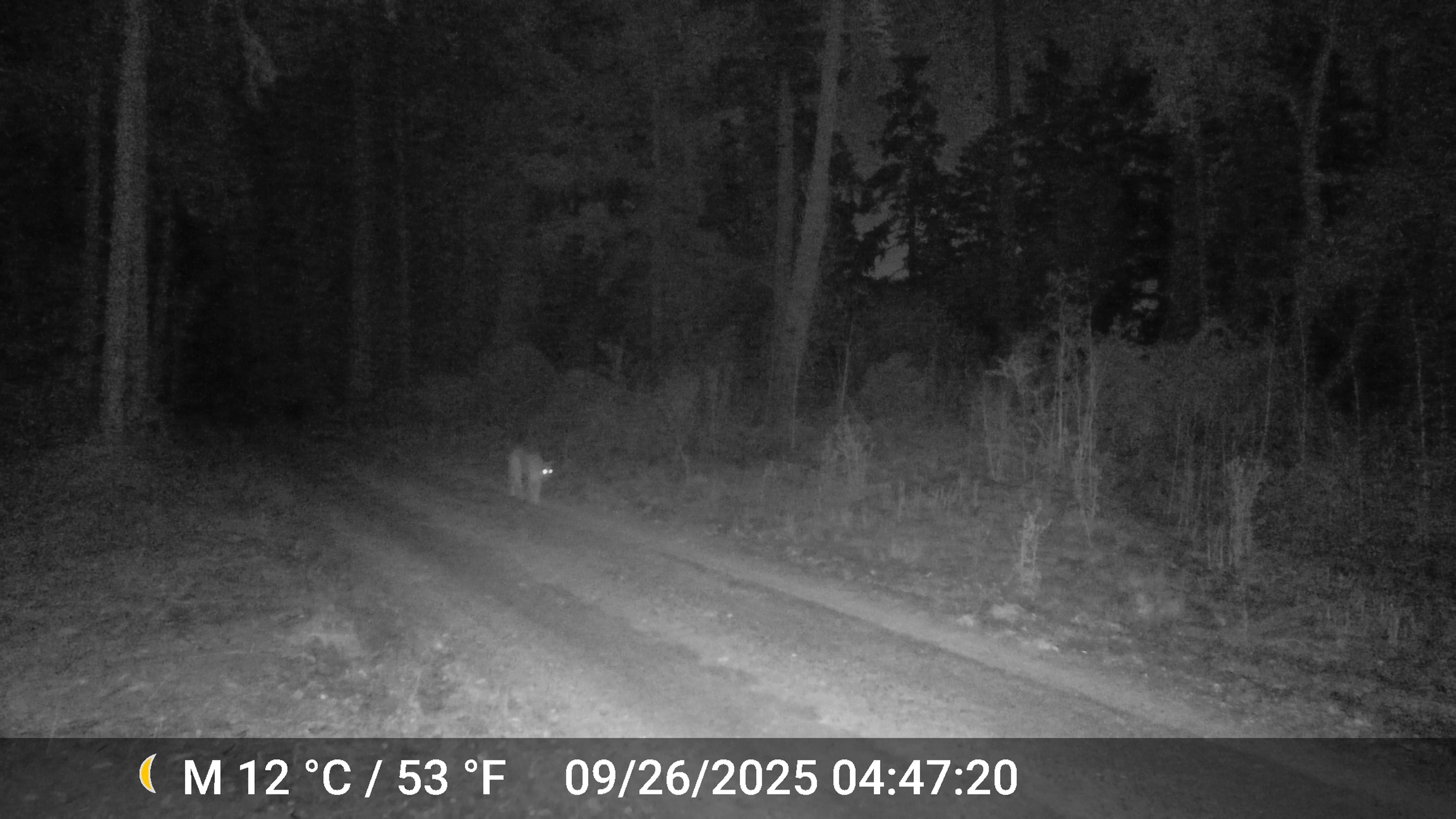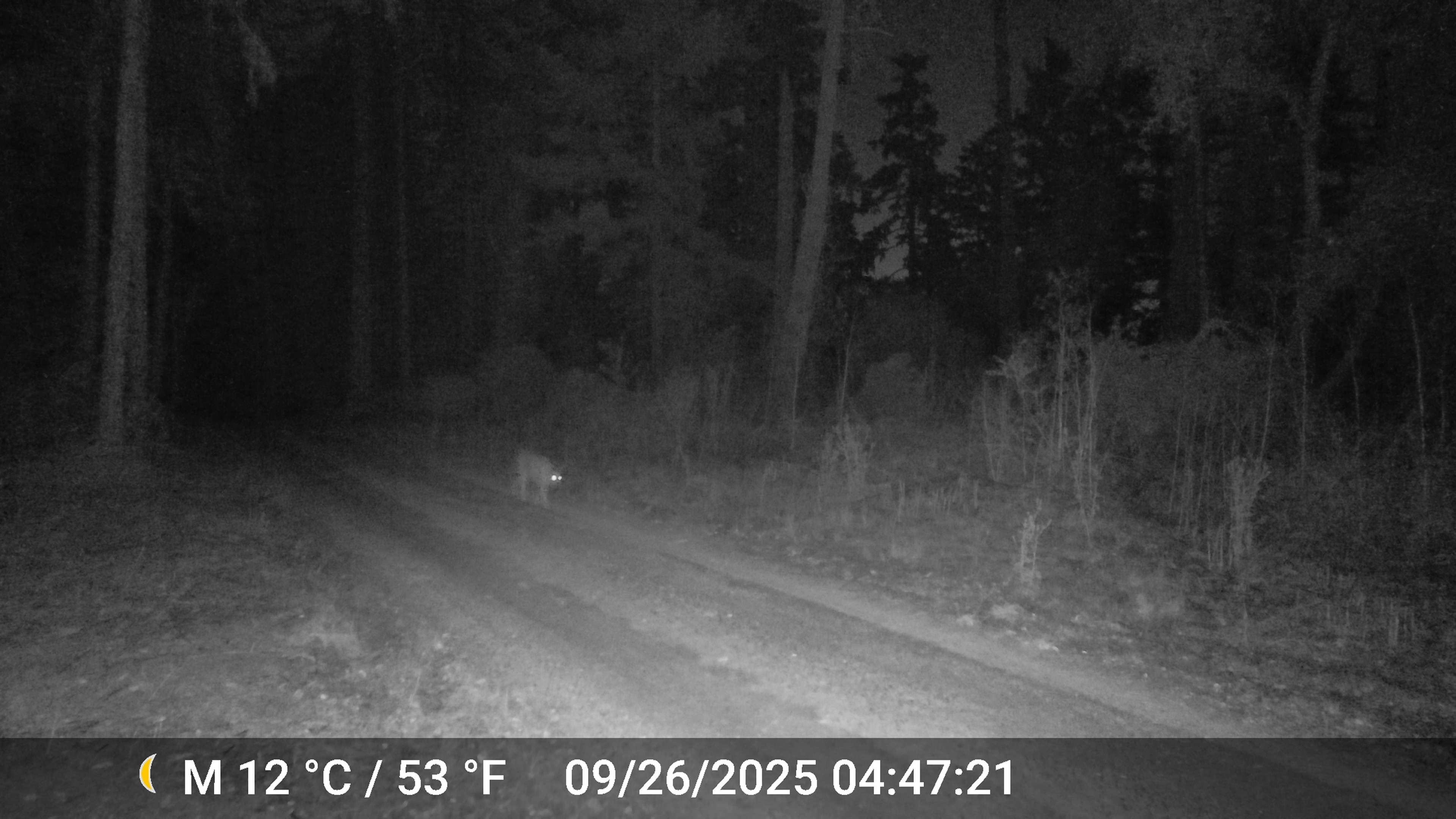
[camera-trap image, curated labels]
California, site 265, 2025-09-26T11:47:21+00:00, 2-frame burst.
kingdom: Animalia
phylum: Chordata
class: Mammalia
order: Carnivora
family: Felidae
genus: Puma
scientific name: Puma concolor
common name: puma